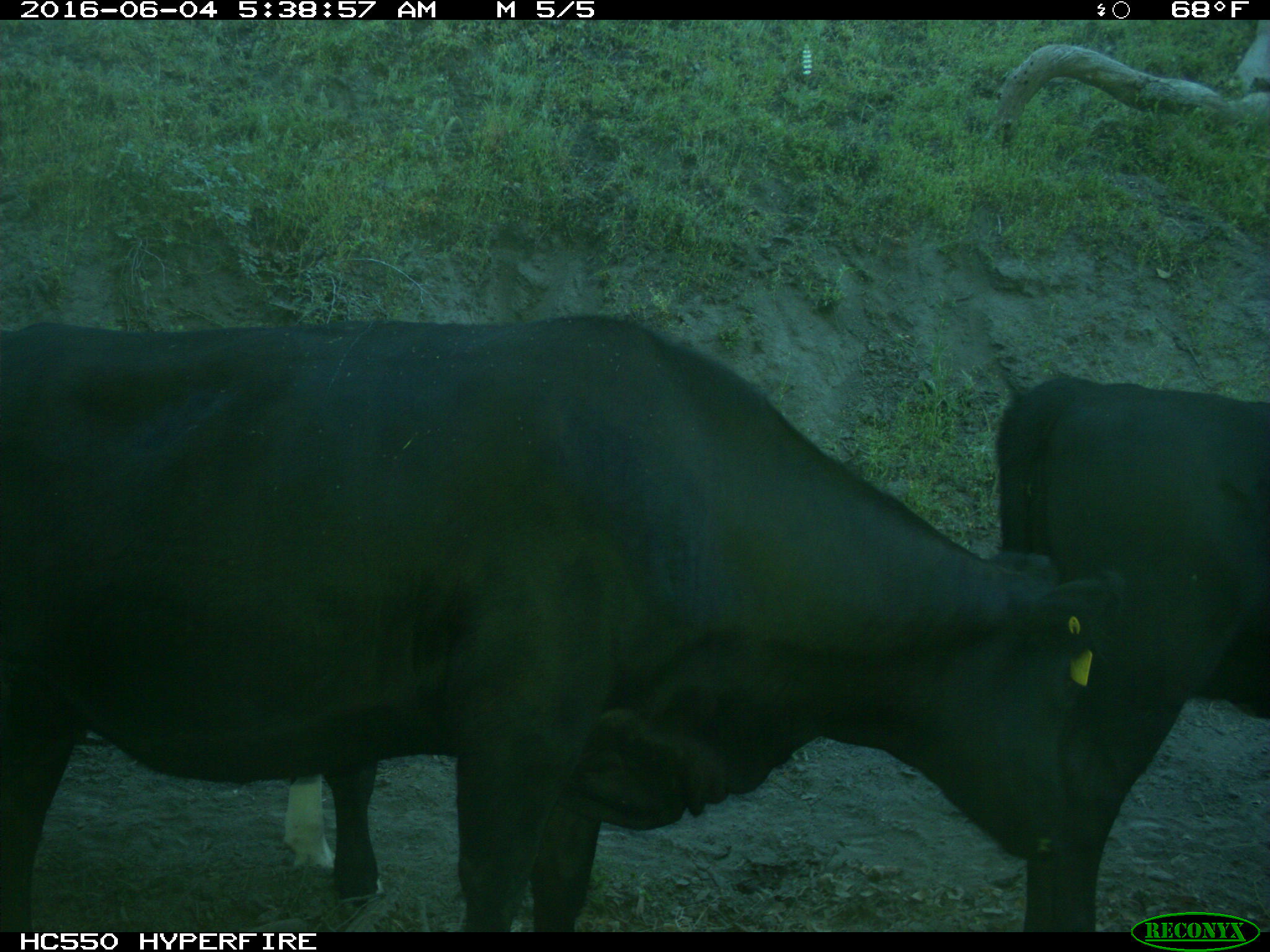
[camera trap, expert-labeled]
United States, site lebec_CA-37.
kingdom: Animalia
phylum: Chordata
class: Mammalia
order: Artiodactyla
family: Bovidae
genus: Bos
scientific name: Bos taurus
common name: domestic cow